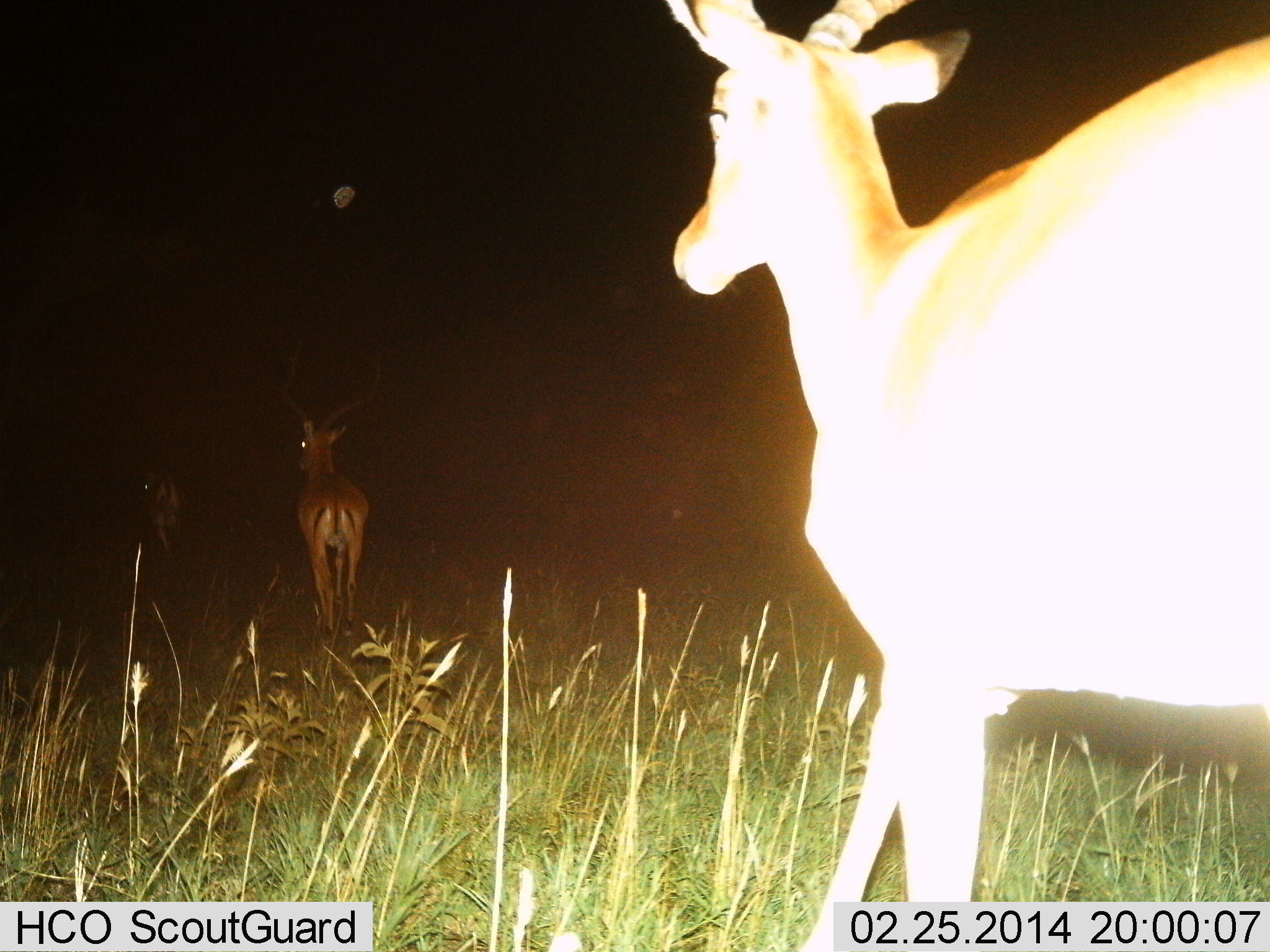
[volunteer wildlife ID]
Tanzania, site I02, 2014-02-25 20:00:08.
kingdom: Animalia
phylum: Chordata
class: Mammalia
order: Artiodactyla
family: Bovidae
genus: Aepyceros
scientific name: Aepyceros melampus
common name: impala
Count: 3.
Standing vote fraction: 40%.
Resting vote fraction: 0%.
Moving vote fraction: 70%.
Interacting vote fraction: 0%.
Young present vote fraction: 0%.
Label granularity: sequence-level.